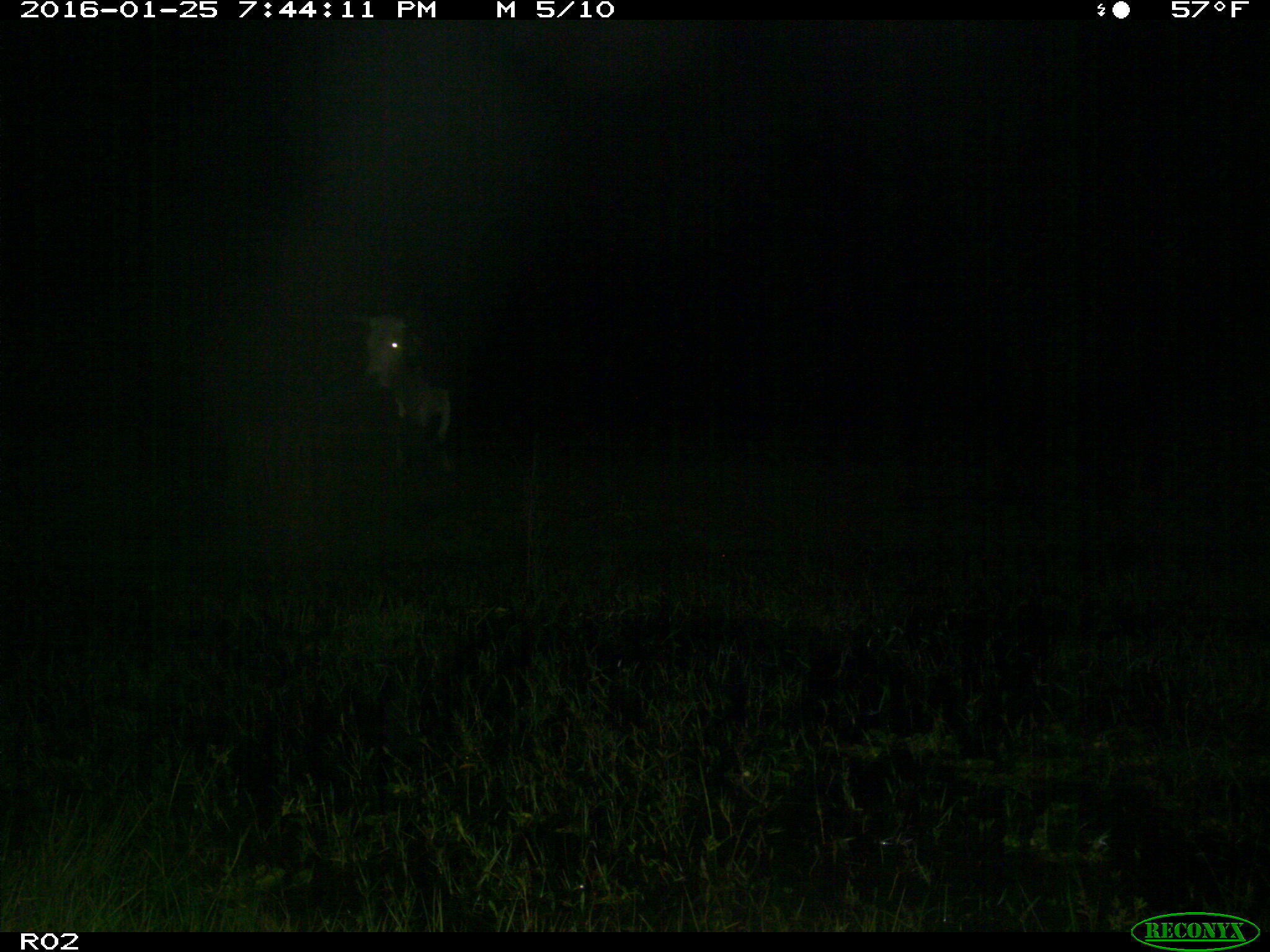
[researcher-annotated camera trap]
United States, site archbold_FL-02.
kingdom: Animalia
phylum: Chordata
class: Mammalia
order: Artiodactyla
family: Bovidae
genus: Bos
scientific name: Bos taurus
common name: domestic cow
Bos taurus (domestic cow).